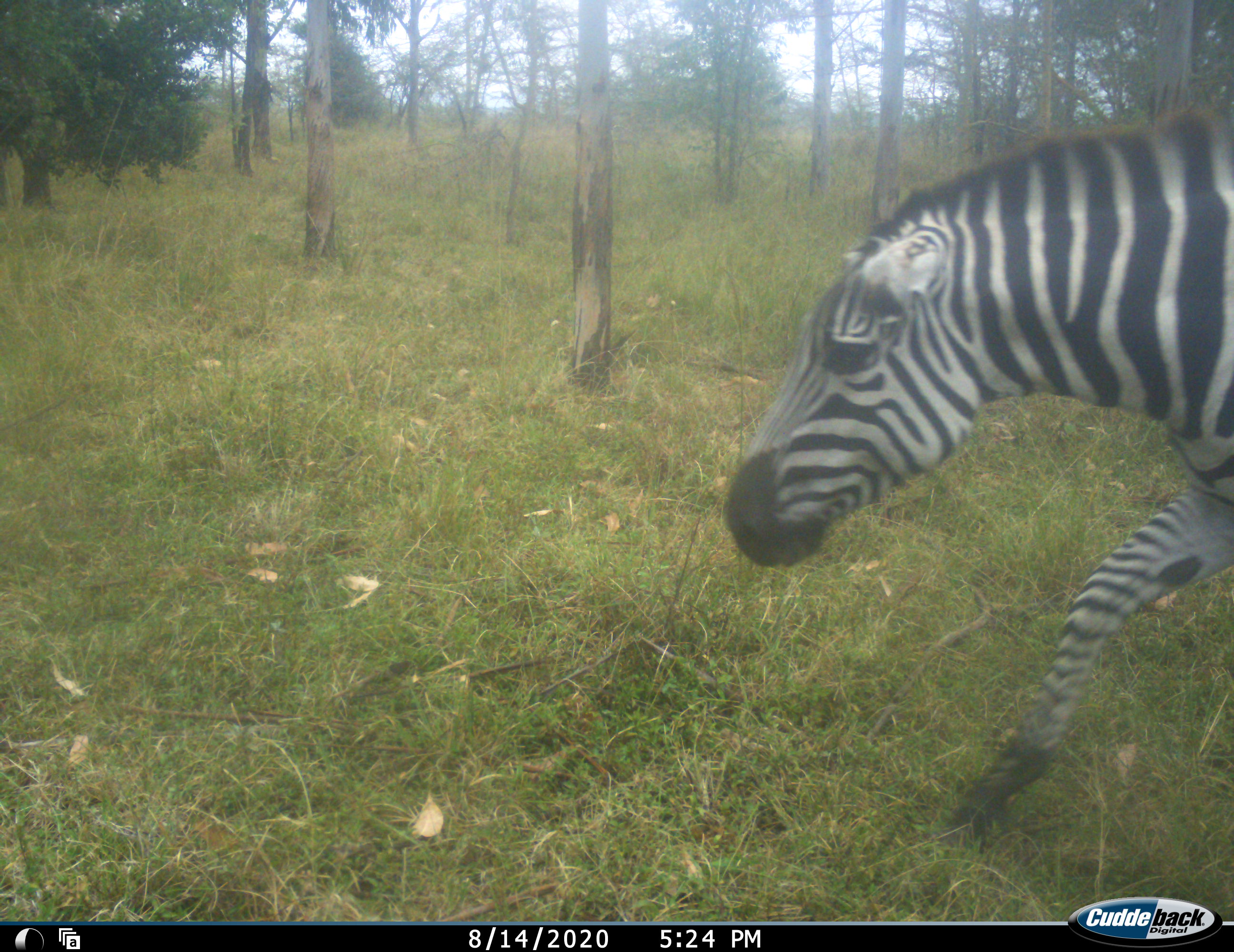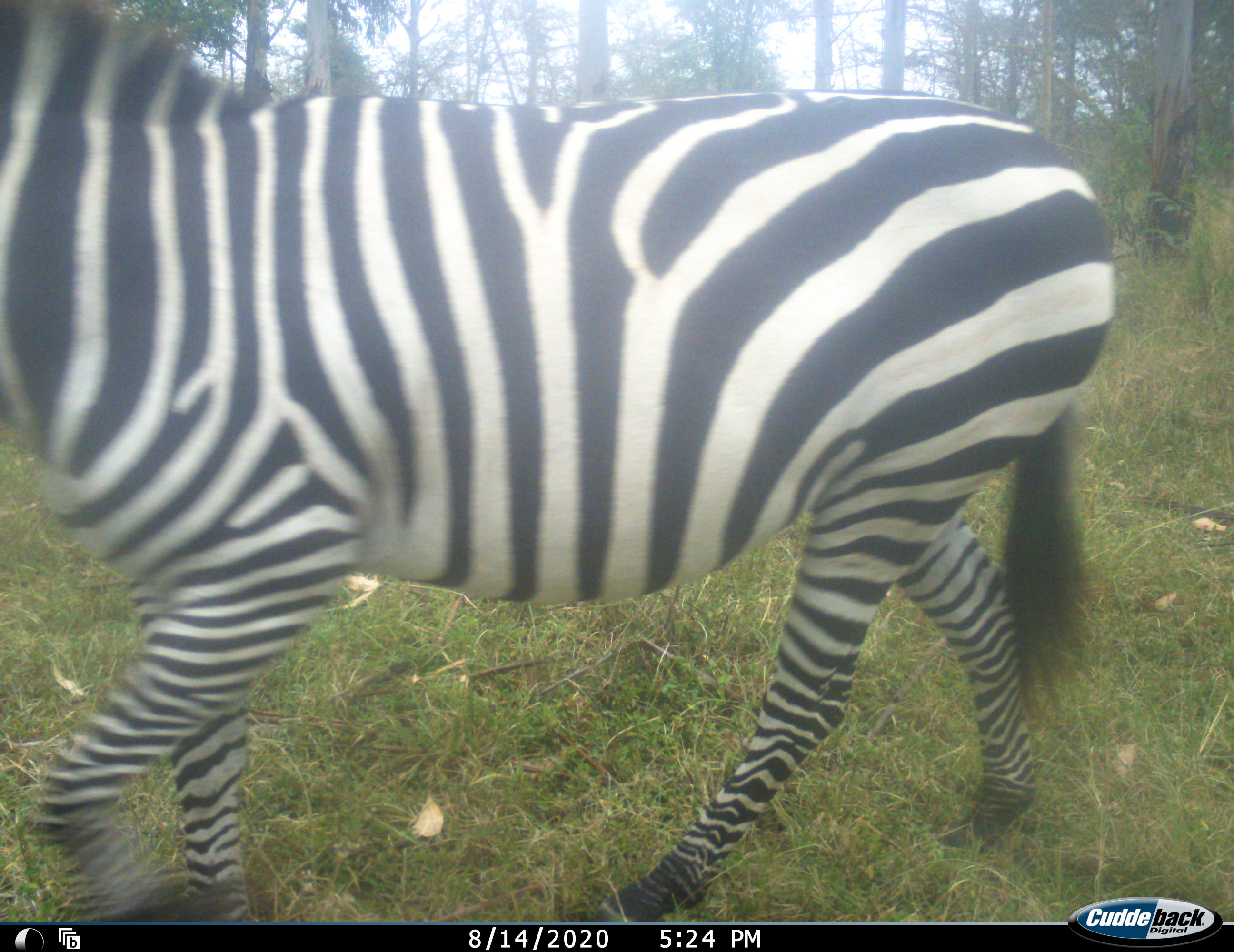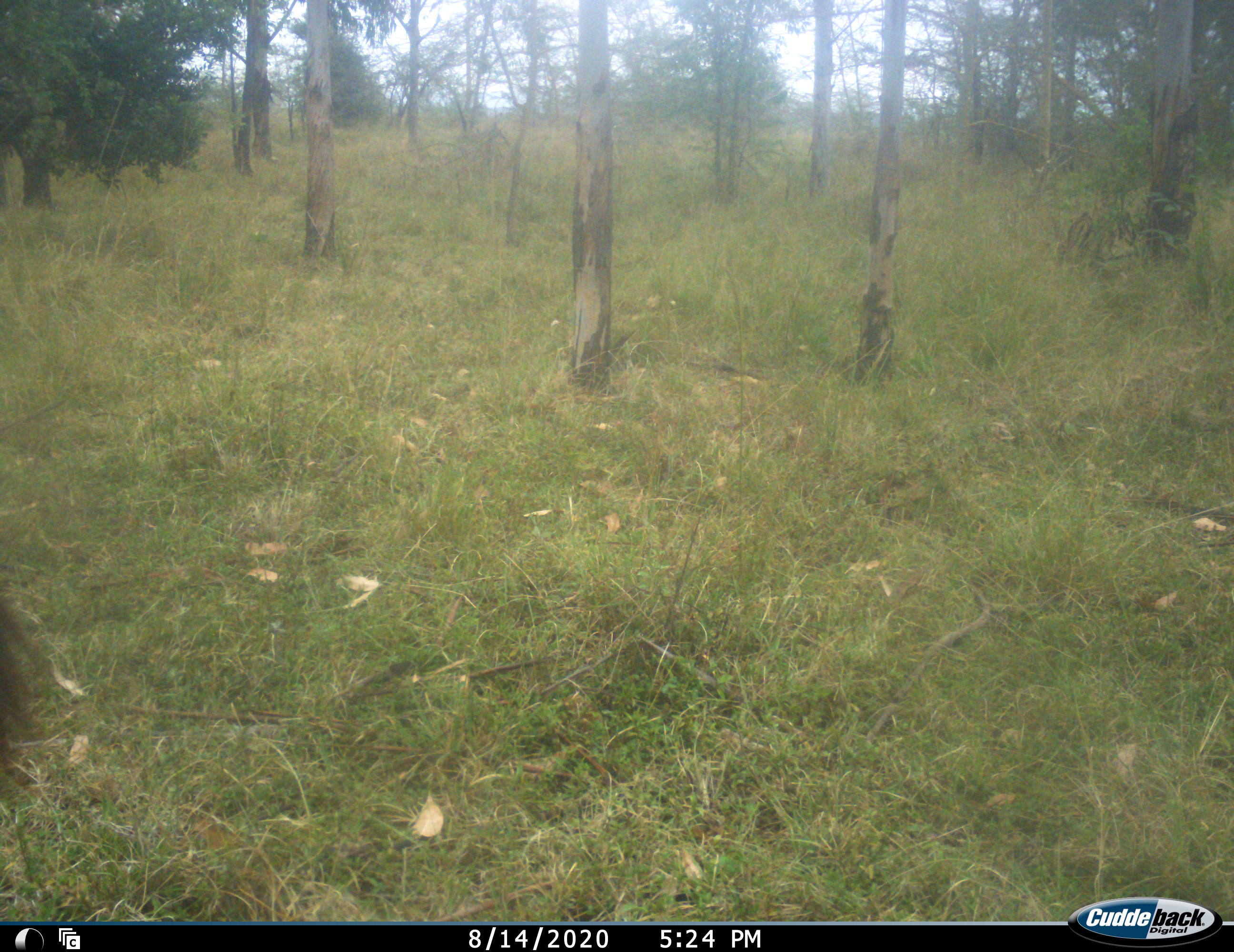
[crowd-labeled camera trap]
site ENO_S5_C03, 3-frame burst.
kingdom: Animalia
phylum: Chordata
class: Mammalia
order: Perissodactyla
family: Equidae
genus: Equus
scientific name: Equus quagga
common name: plains zebra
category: zebraplains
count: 1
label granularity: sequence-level